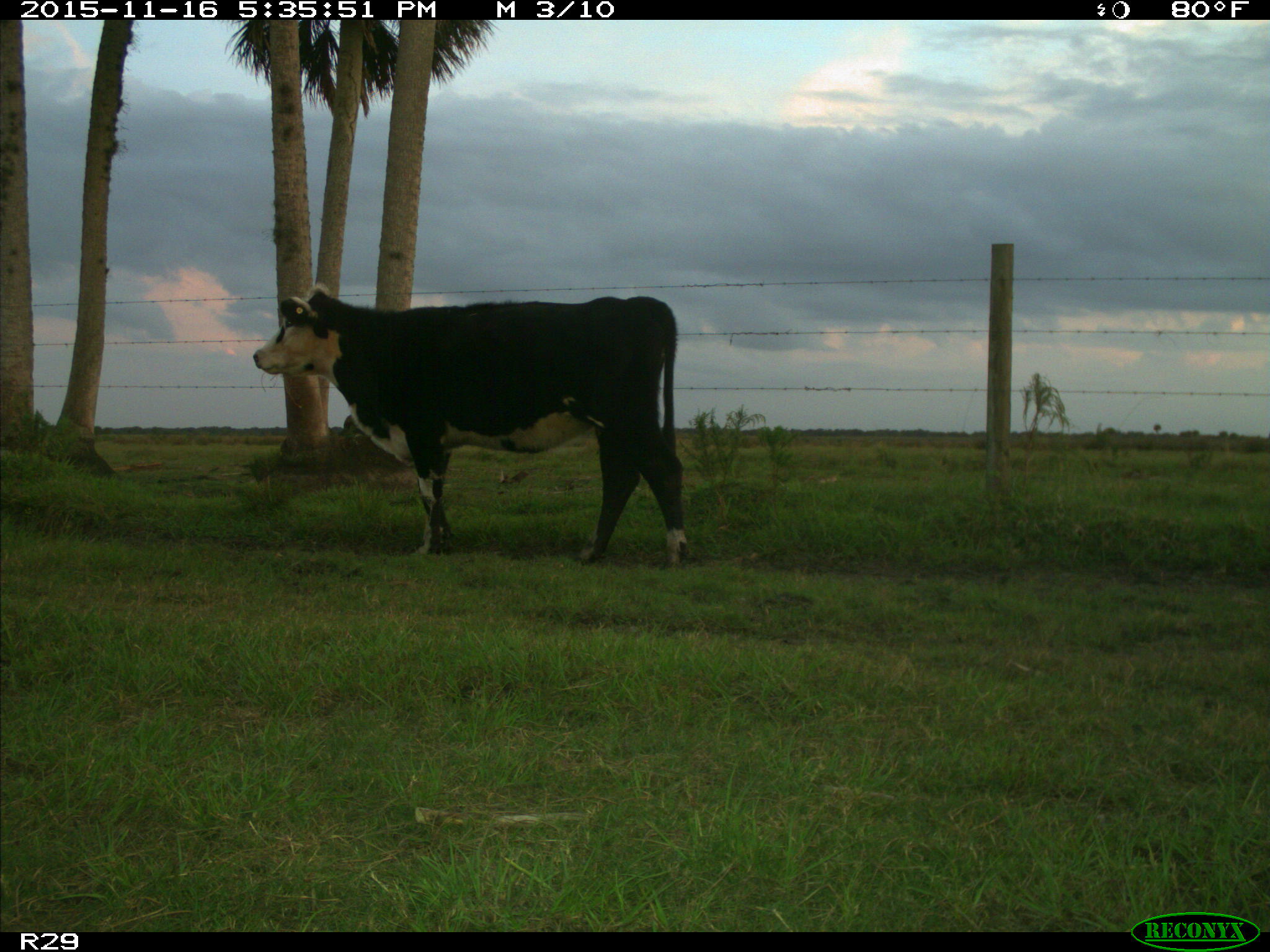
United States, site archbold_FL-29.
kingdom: Animalia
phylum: Chordata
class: Mammalia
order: Artiodactyla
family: Bovidae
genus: Bos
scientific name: Bos taurus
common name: domestic cow